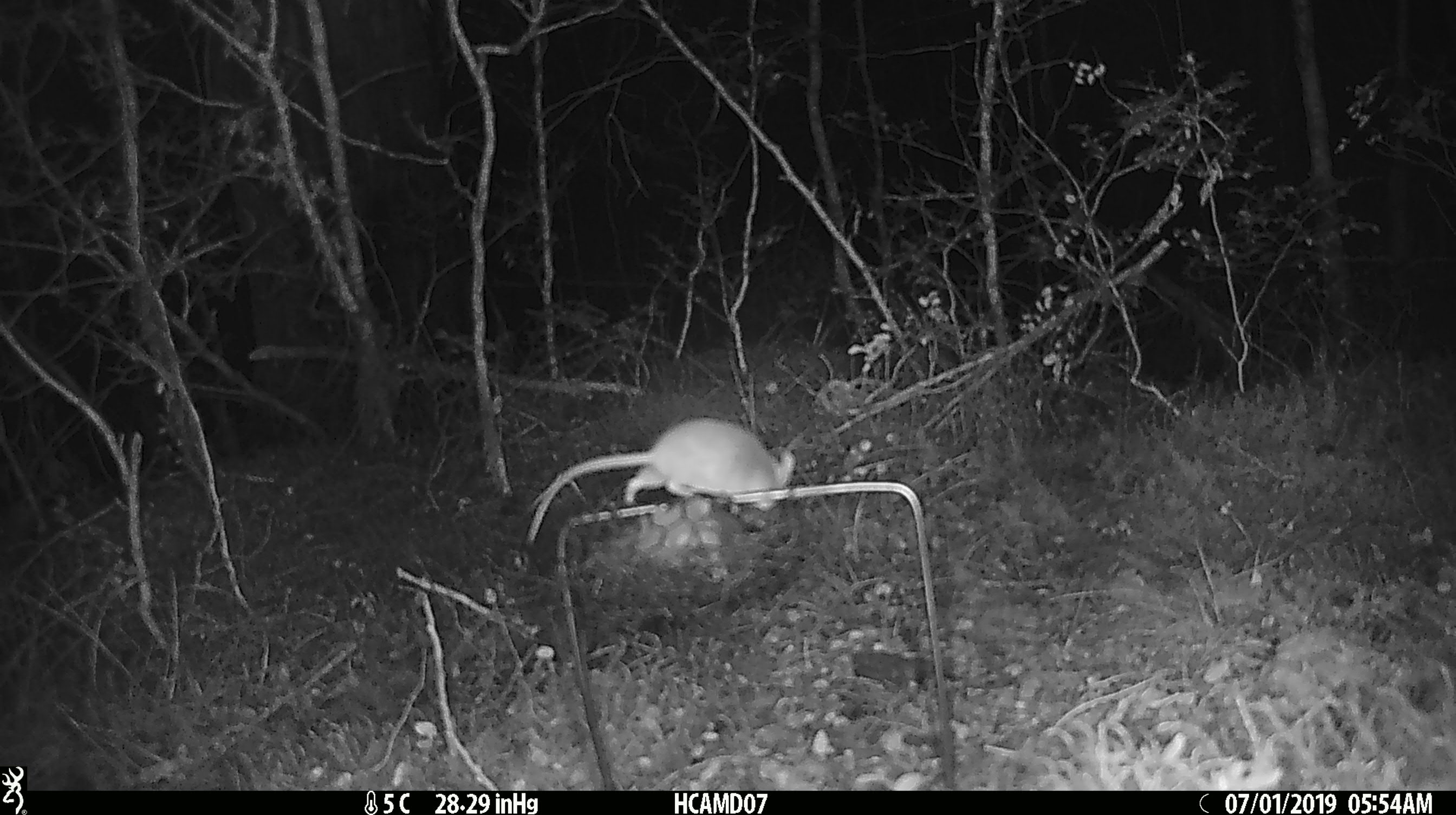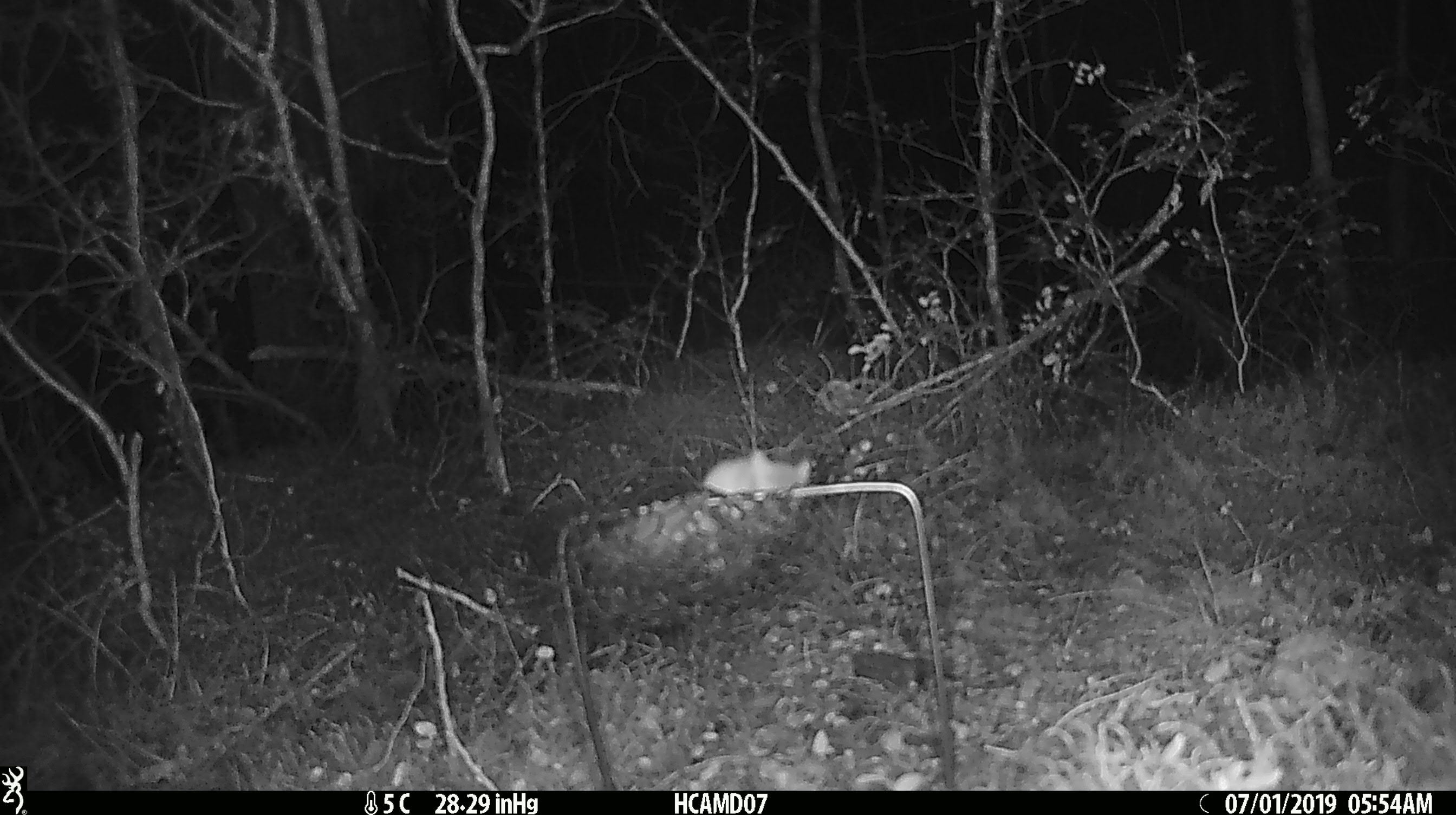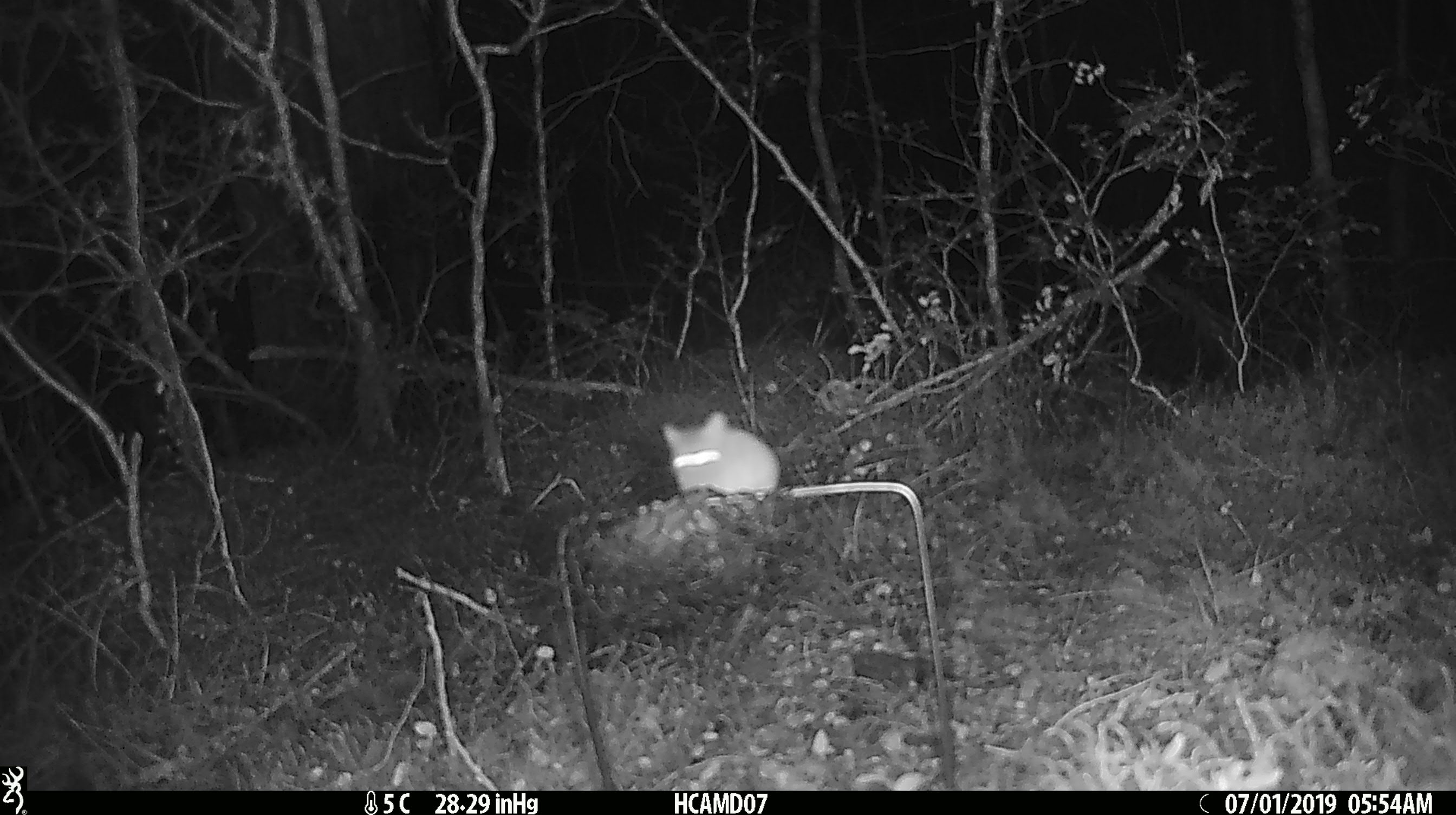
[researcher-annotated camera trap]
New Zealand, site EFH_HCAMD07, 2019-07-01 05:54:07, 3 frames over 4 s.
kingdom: Animalia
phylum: Chordata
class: Mammalia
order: Rodentia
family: Muridae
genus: Mus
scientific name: Mus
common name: mouse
Mouse (Mus).